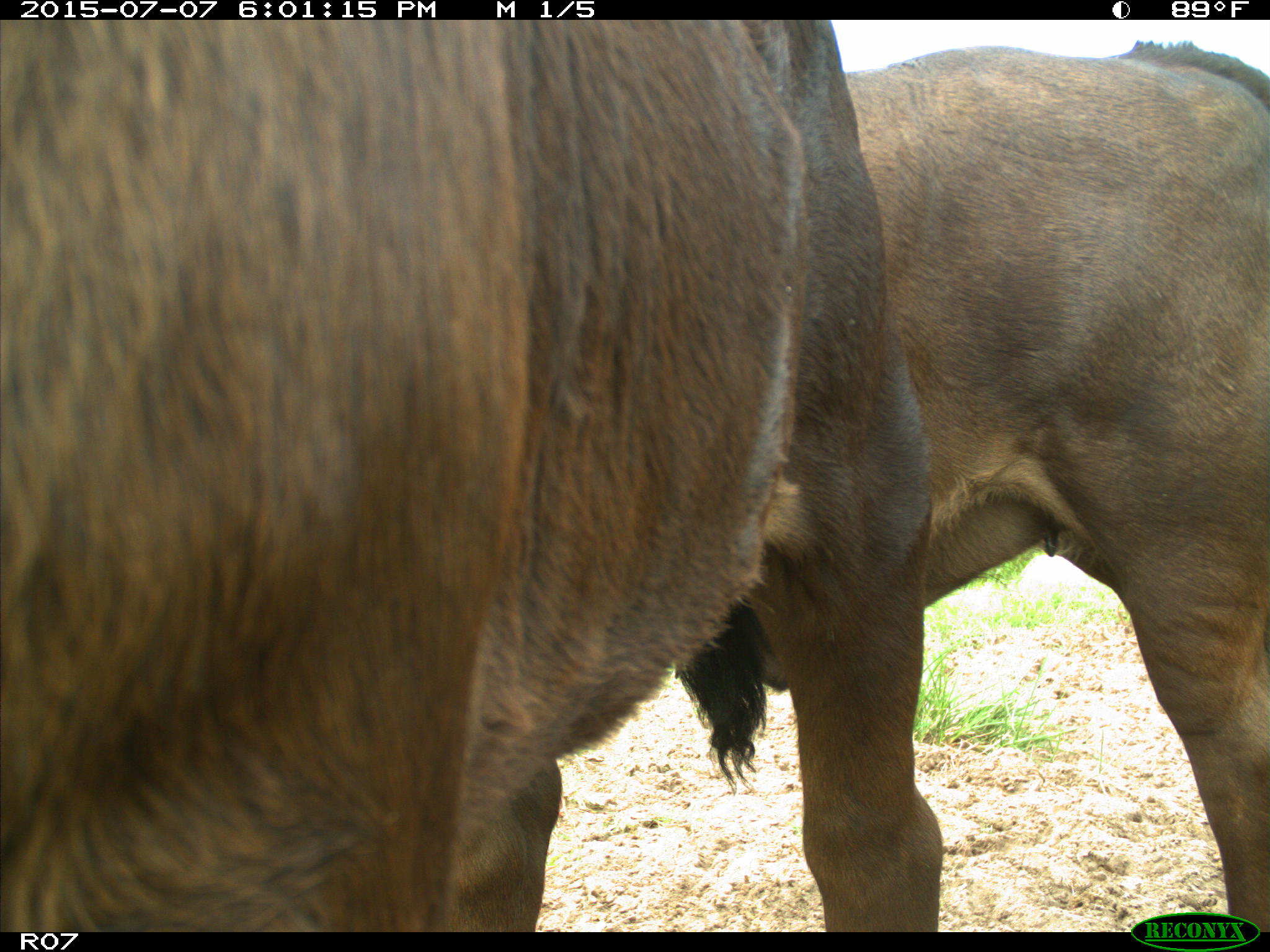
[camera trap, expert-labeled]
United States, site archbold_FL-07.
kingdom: Animalia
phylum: Chordata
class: Mammalia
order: Artiodactyla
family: Bovidae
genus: Bos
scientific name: Bos taurus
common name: domestic cow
Bos taurus (domestic cow).